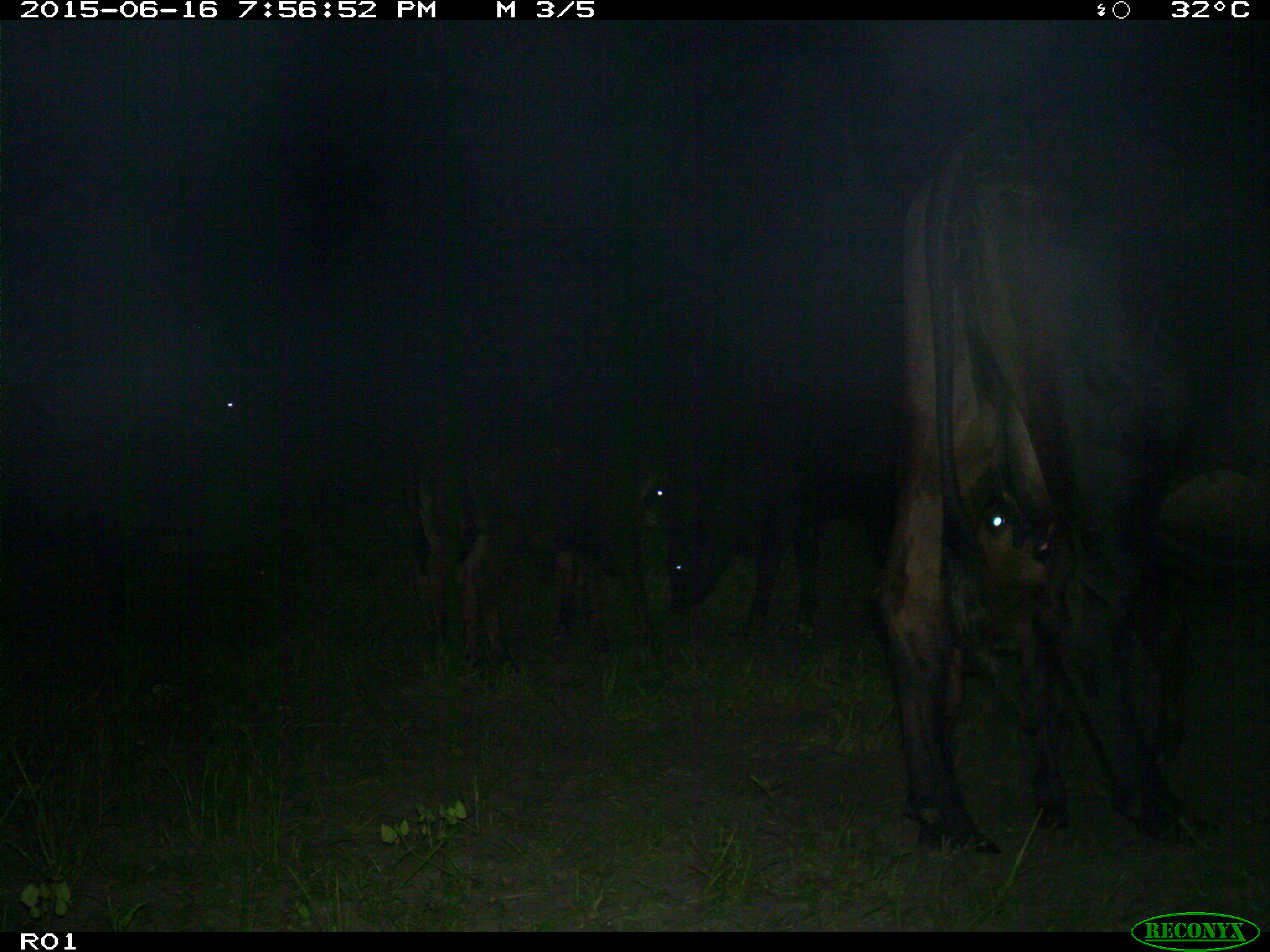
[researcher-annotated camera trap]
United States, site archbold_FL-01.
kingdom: Animalia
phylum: Chordata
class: Mammalia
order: Artiodactyla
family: Bovidae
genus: Bos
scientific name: Bos taurus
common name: domestic cow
Bos taurus (domestic cow).